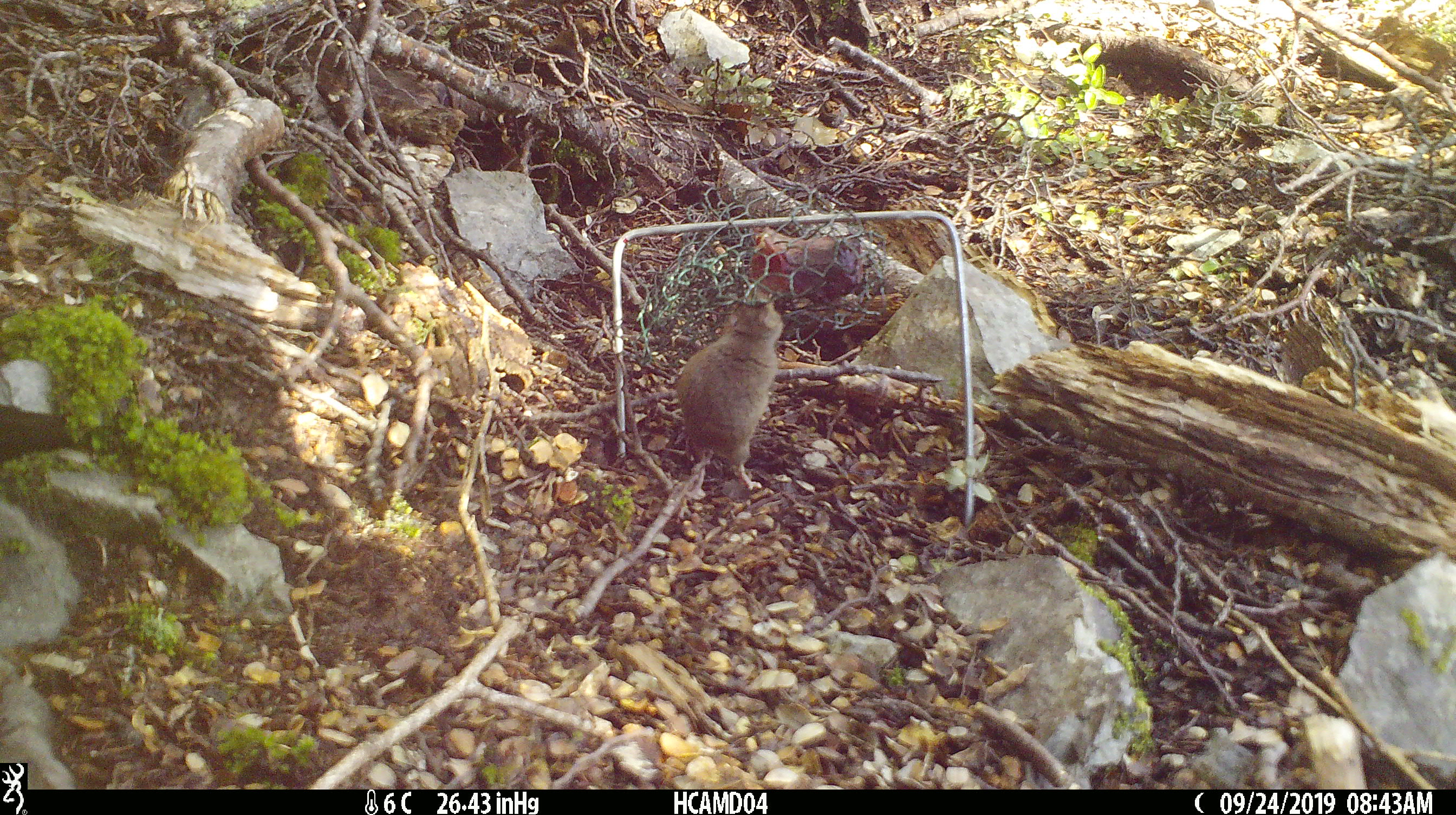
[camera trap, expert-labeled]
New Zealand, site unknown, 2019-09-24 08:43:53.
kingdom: Animalia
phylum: Chordata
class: Mammalia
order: Rodentia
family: Muridae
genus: Mus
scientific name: Mus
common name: mouse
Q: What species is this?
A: Mouse (Mus).